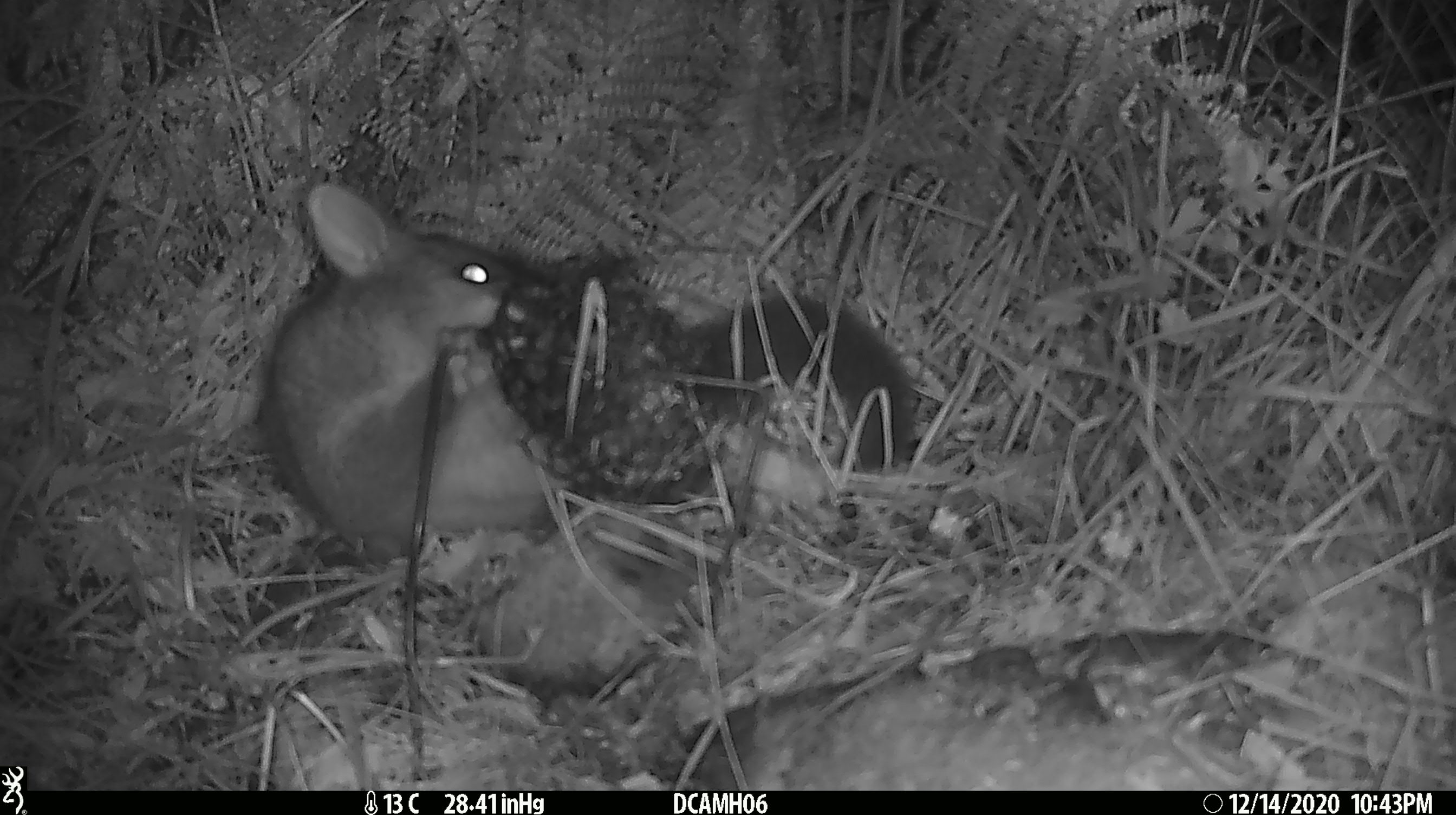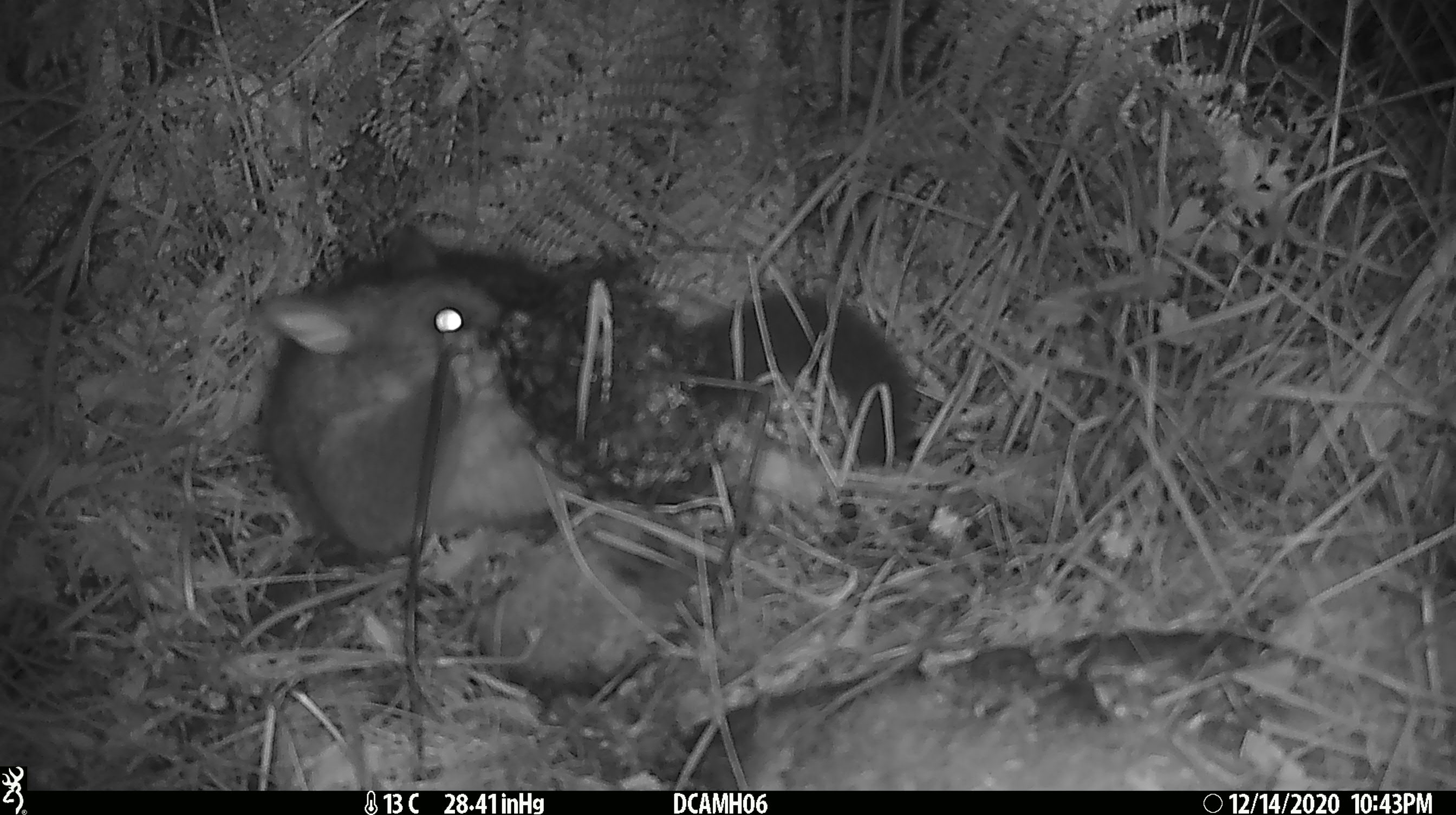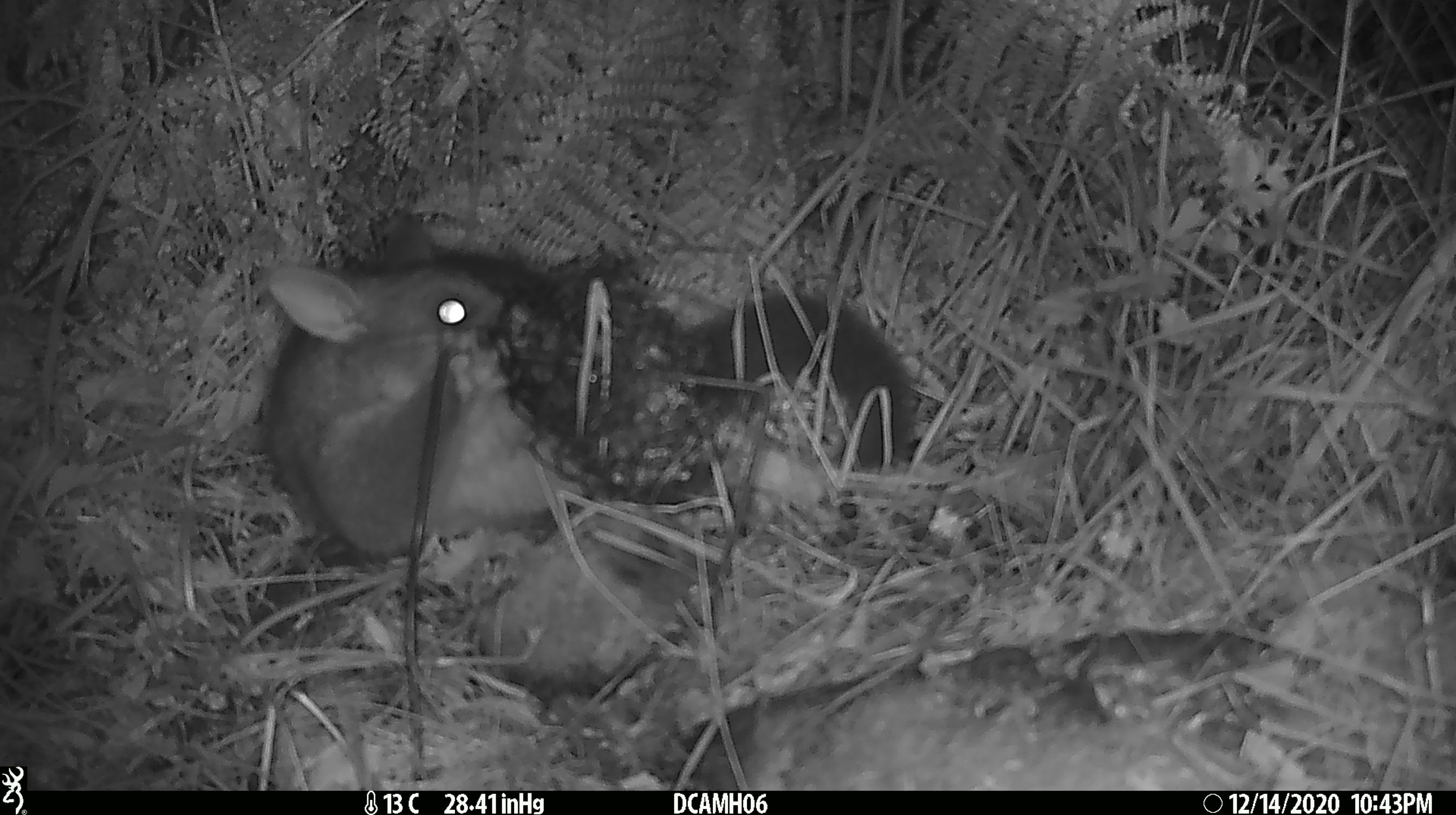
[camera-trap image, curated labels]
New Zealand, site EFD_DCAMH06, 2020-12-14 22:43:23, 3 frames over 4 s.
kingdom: Animalia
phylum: Chordata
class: Mammalia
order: Diprotodontia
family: Phalangeridae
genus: Trichosurus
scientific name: Trichosurus vulpecula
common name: common brushtail possum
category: possum